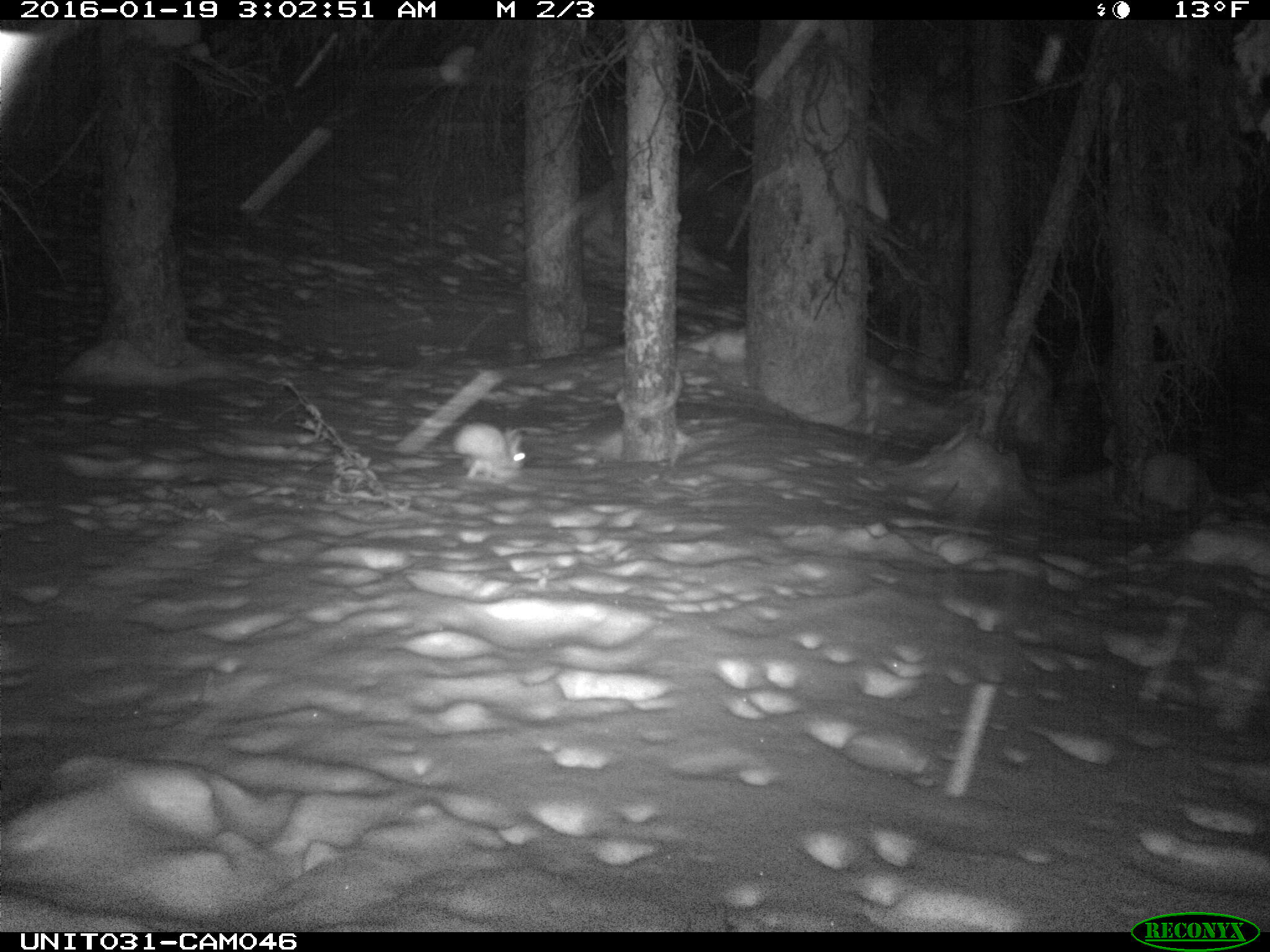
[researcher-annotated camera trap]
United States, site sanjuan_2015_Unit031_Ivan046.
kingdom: Animalia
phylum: Chordata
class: Mammalia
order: Lagomorpha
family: Leporidae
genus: Lepus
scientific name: Lepus americanus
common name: snowshoe hare